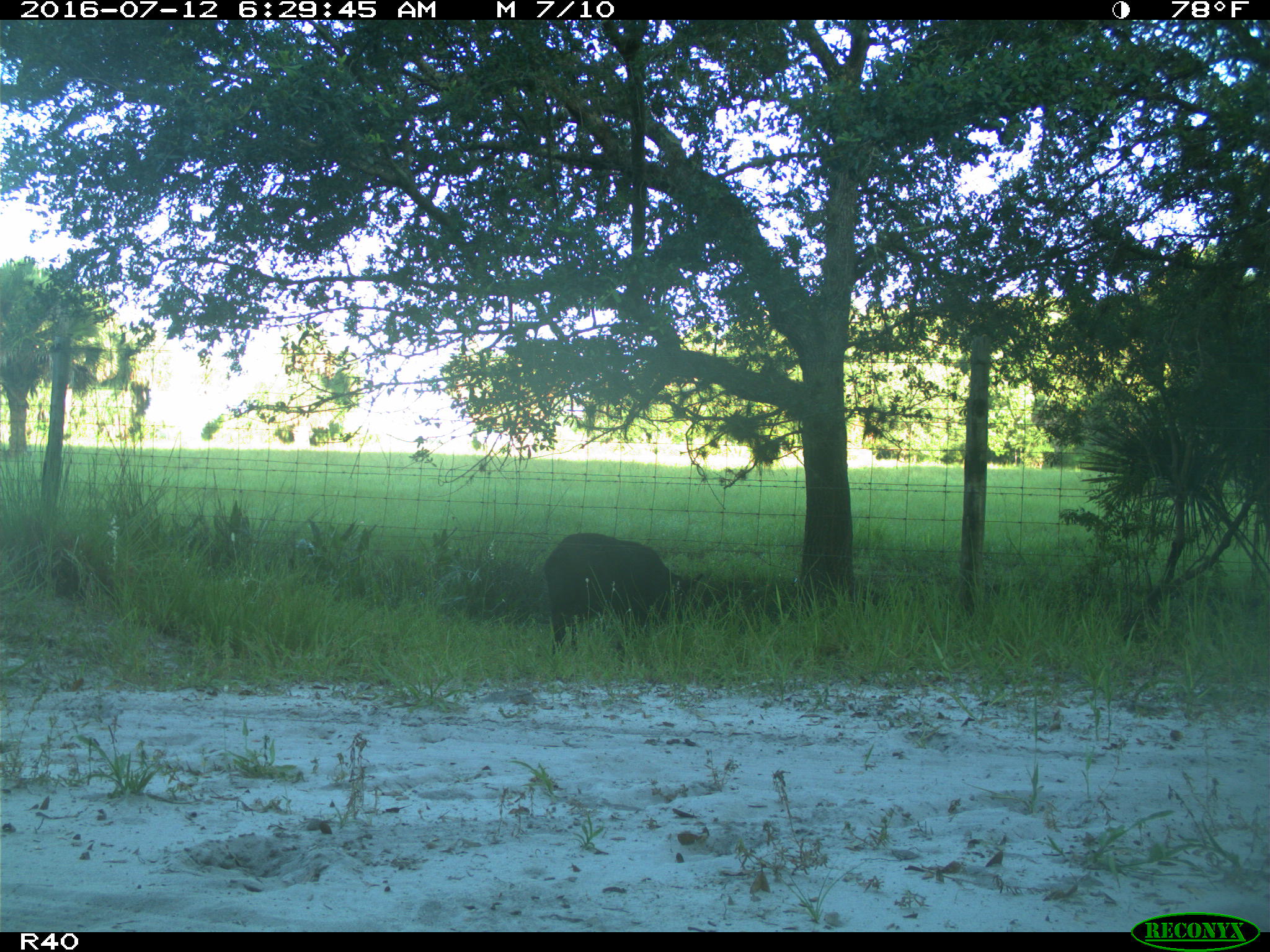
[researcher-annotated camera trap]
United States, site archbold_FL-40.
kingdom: Animalia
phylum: Chordata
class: Mammalia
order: Artiodactyla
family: Suidae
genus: Sus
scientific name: Sus scrofa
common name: wild boar